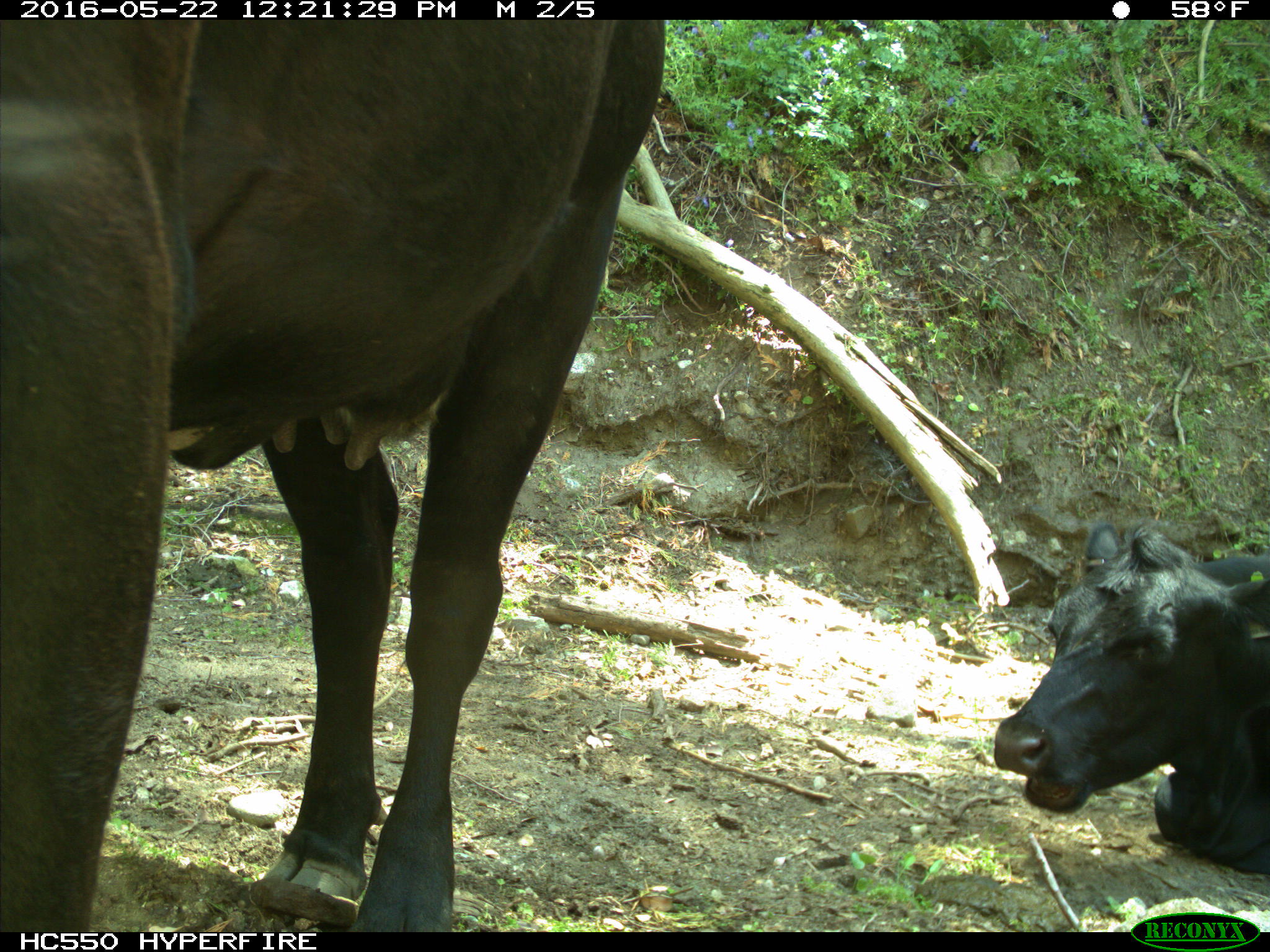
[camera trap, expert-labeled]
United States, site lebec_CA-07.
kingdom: Animalia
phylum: Chordata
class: Mammalia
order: Artiodactyla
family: Bovidae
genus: Bos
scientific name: Bos taurus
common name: domestic cow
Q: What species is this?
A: Bos taurus (domestic cow).